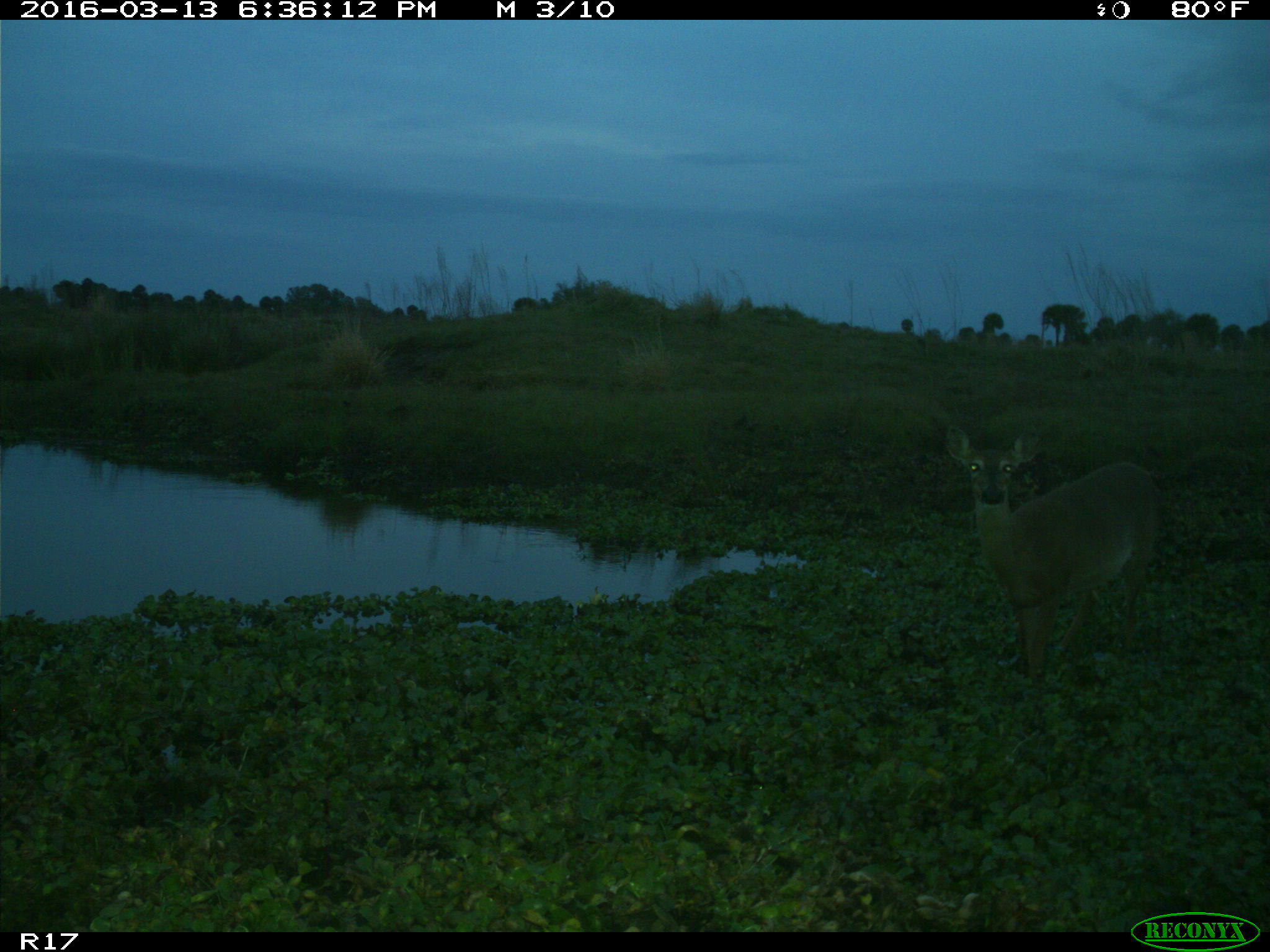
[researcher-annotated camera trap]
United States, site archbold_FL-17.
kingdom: Animalia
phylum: Chordata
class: Mammalia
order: Artiodactyla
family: Cervidae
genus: Odocoileus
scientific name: Odocoileus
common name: deer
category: unidentified deer